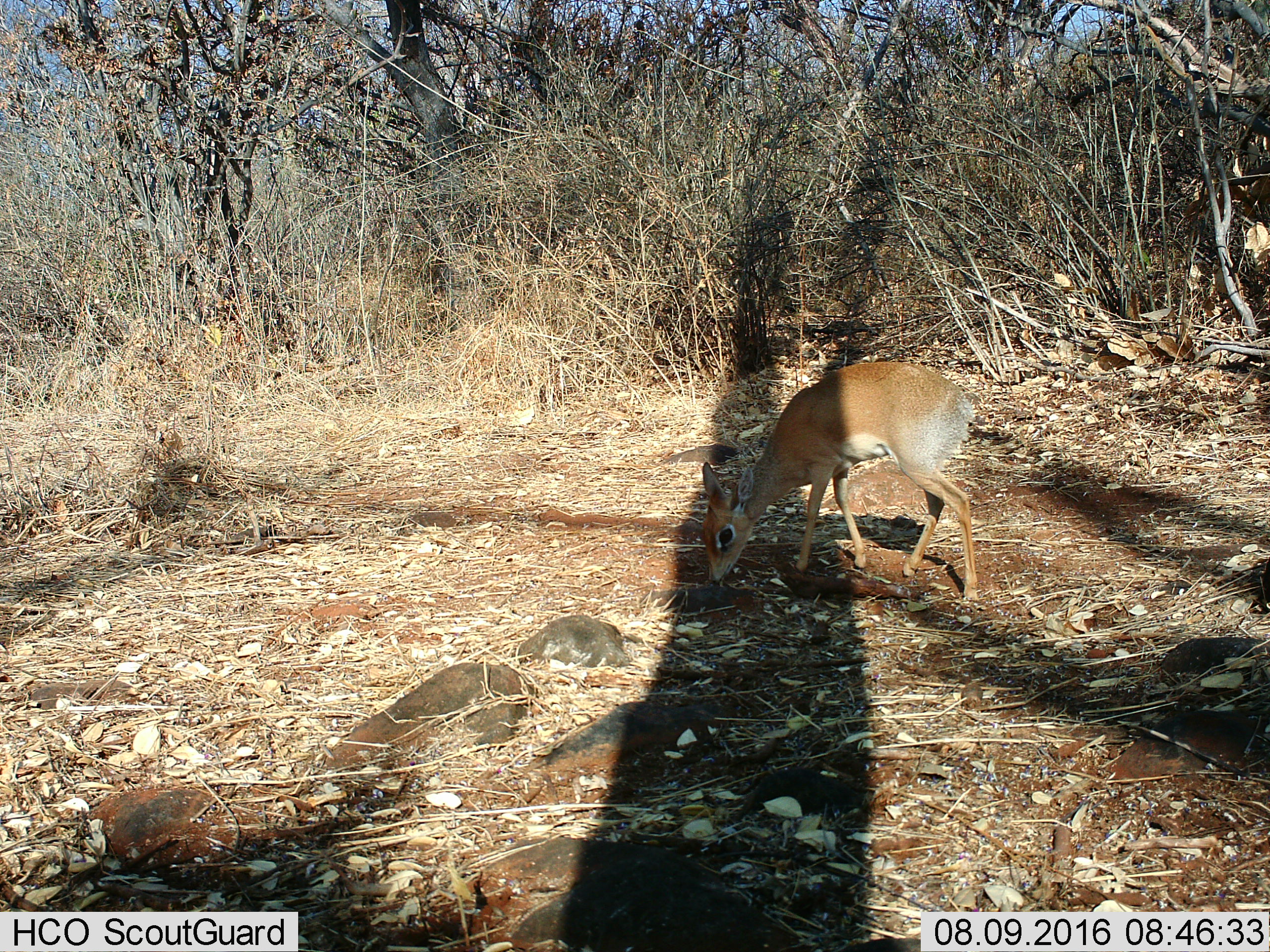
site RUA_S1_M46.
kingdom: Animalia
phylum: Chordata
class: Mammalia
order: Artiodactyla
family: Bovidae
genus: Madoqua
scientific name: Madoqua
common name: dik-dik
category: dikdik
Dikdik (dik-dik) (Madoqua), count 1. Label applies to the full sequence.